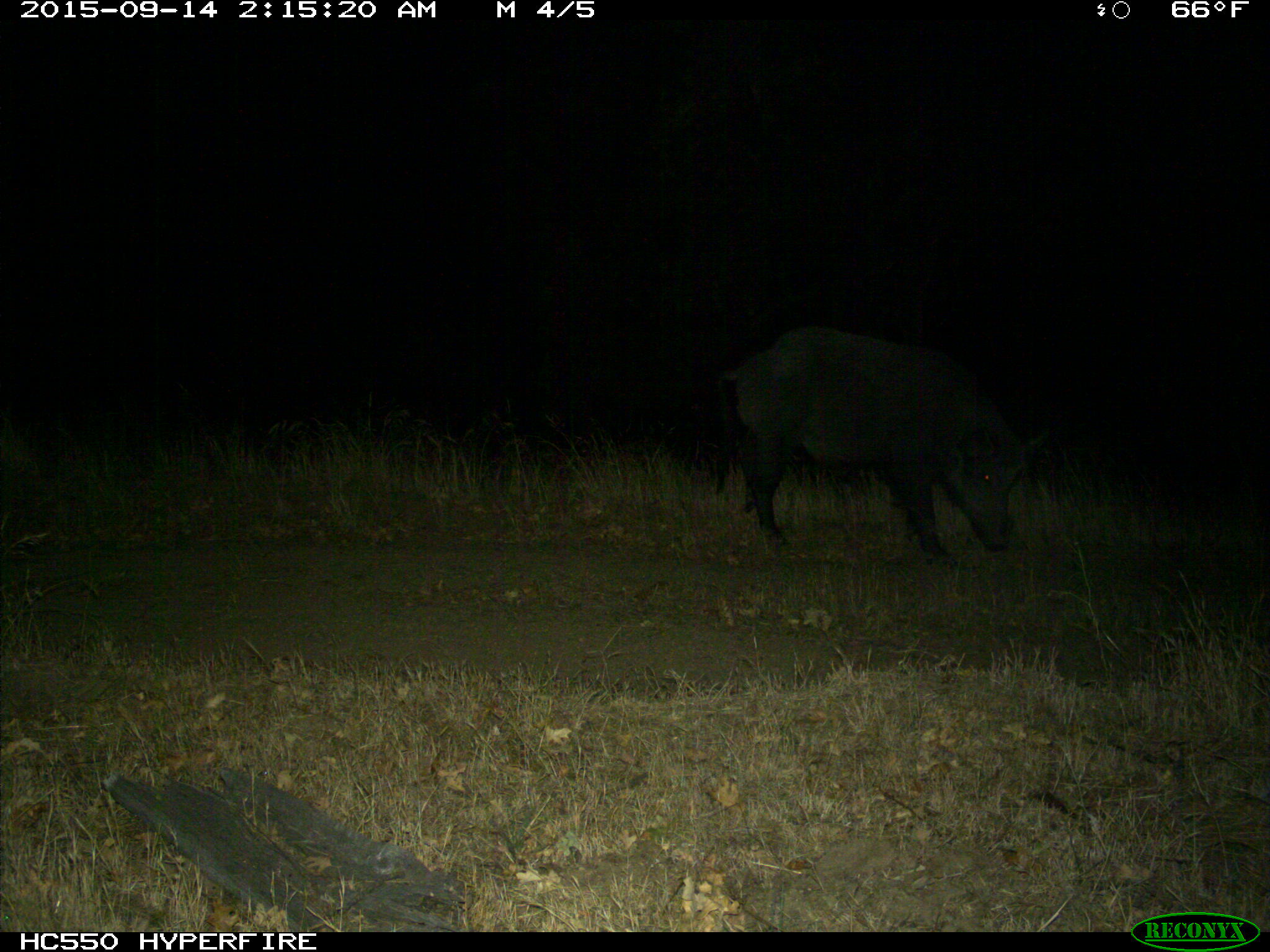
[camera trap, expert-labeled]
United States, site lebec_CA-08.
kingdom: Animalia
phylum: Chordata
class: Mammalia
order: Artiodactyla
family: Suidae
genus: Sus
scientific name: Sus scrofa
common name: wild boar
Sus scrofa (wild boar).